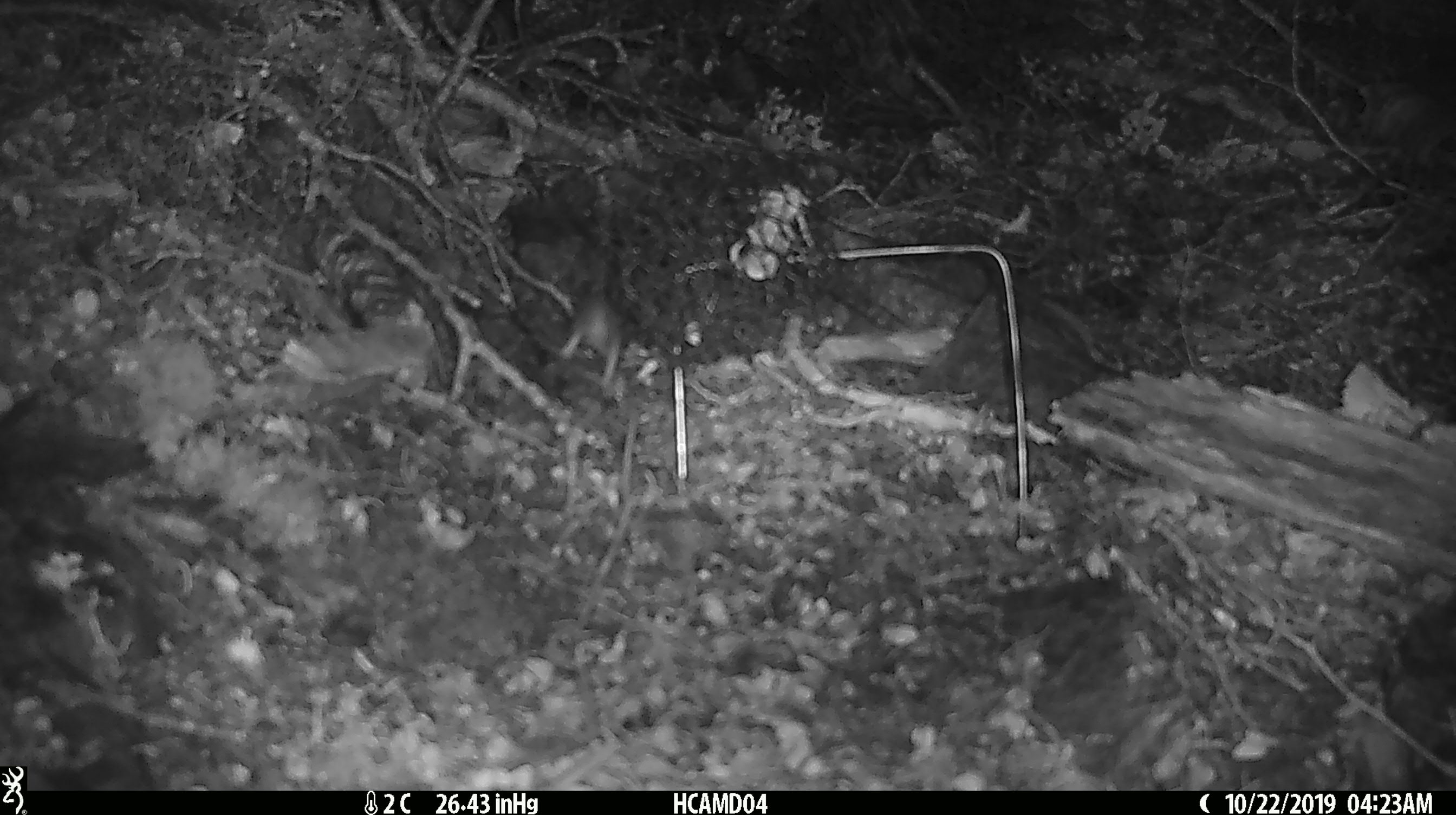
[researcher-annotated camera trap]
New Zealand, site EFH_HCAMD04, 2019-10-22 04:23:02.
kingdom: Animalia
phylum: Chordata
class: Mammalia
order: Rodentia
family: Muridae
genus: Mus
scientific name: Mus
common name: mouse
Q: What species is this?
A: Mouse (Mus).